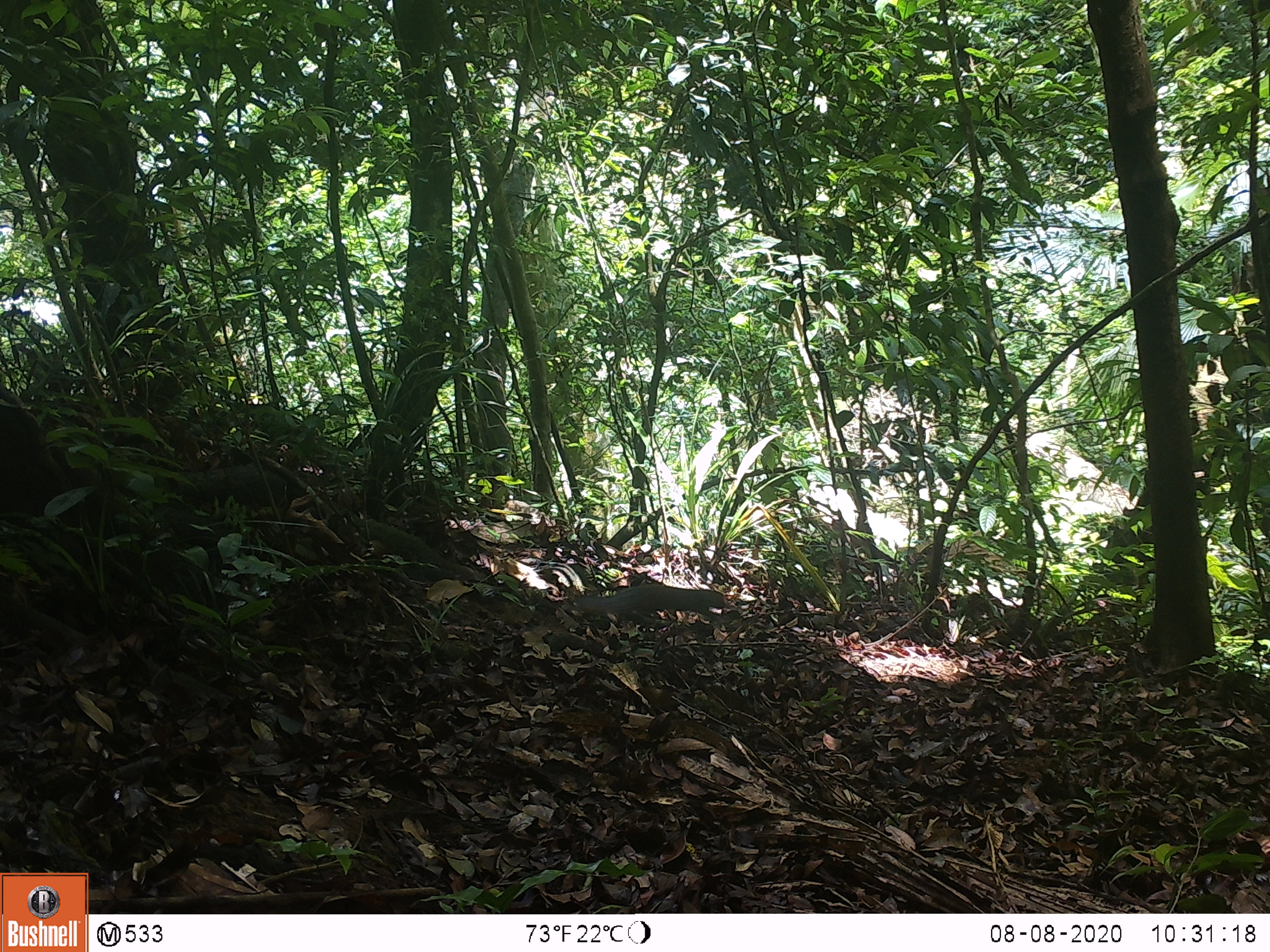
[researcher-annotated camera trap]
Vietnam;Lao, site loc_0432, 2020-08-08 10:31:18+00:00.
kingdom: Animalia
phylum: Chordata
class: Mammalia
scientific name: Mammalia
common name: mammal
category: unidentified small mammal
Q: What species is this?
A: Unidentified small mammal (mammal) (Mammalia).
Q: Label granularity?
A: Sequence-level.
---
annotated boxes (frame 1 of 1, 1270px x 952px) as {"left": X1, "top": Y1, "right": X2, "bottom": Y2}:
unidentified small mammal: {"left": 576, "top": 584, "right": 731, "bottom": 623}